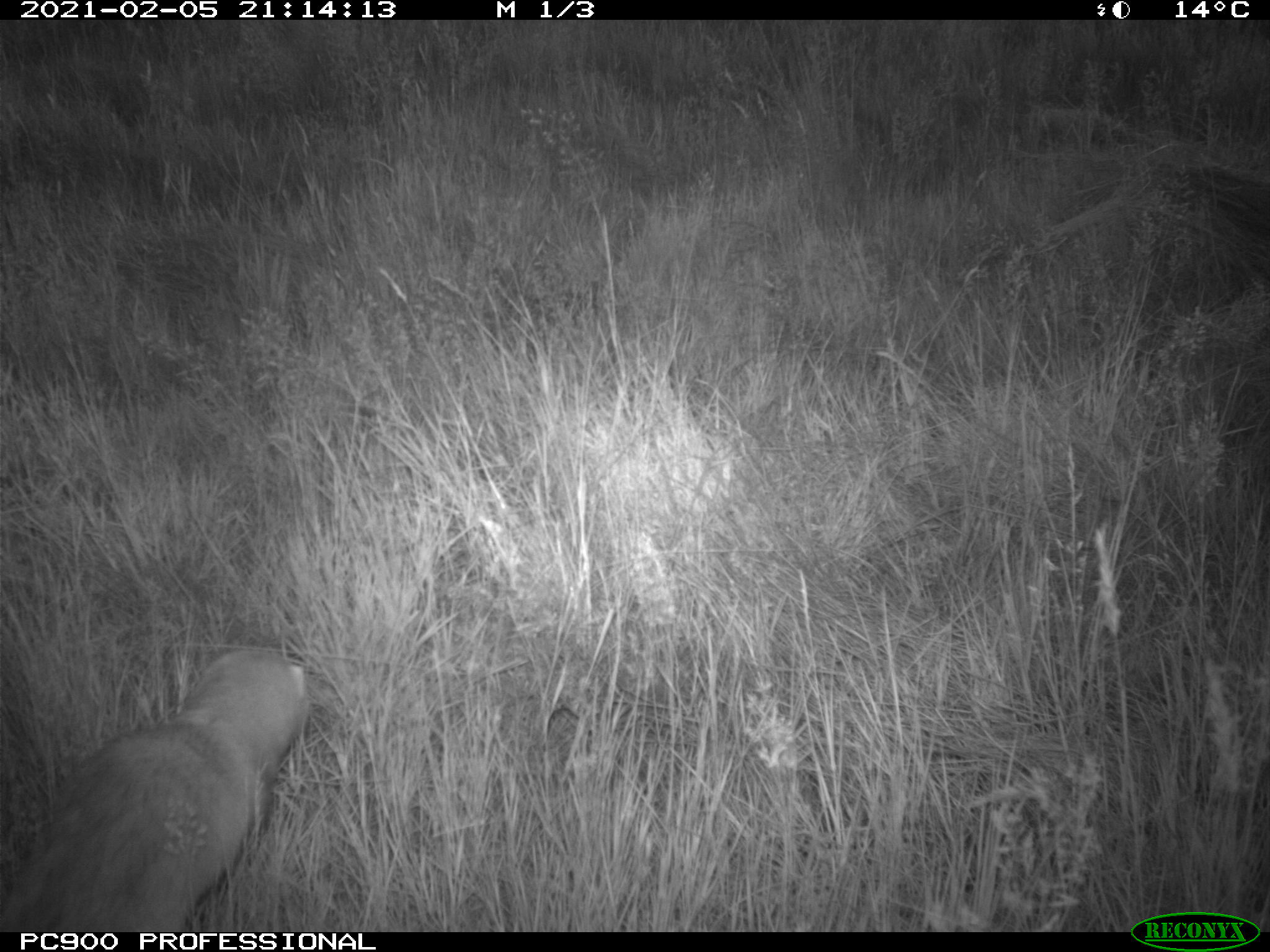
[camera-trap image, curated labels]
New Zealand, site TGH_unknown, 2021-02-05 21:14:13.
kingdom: Animalia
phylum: Chordata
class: Mammalia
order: Carnivora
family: Mustelidae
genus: Mustela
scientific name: Mustela furo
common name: ferret